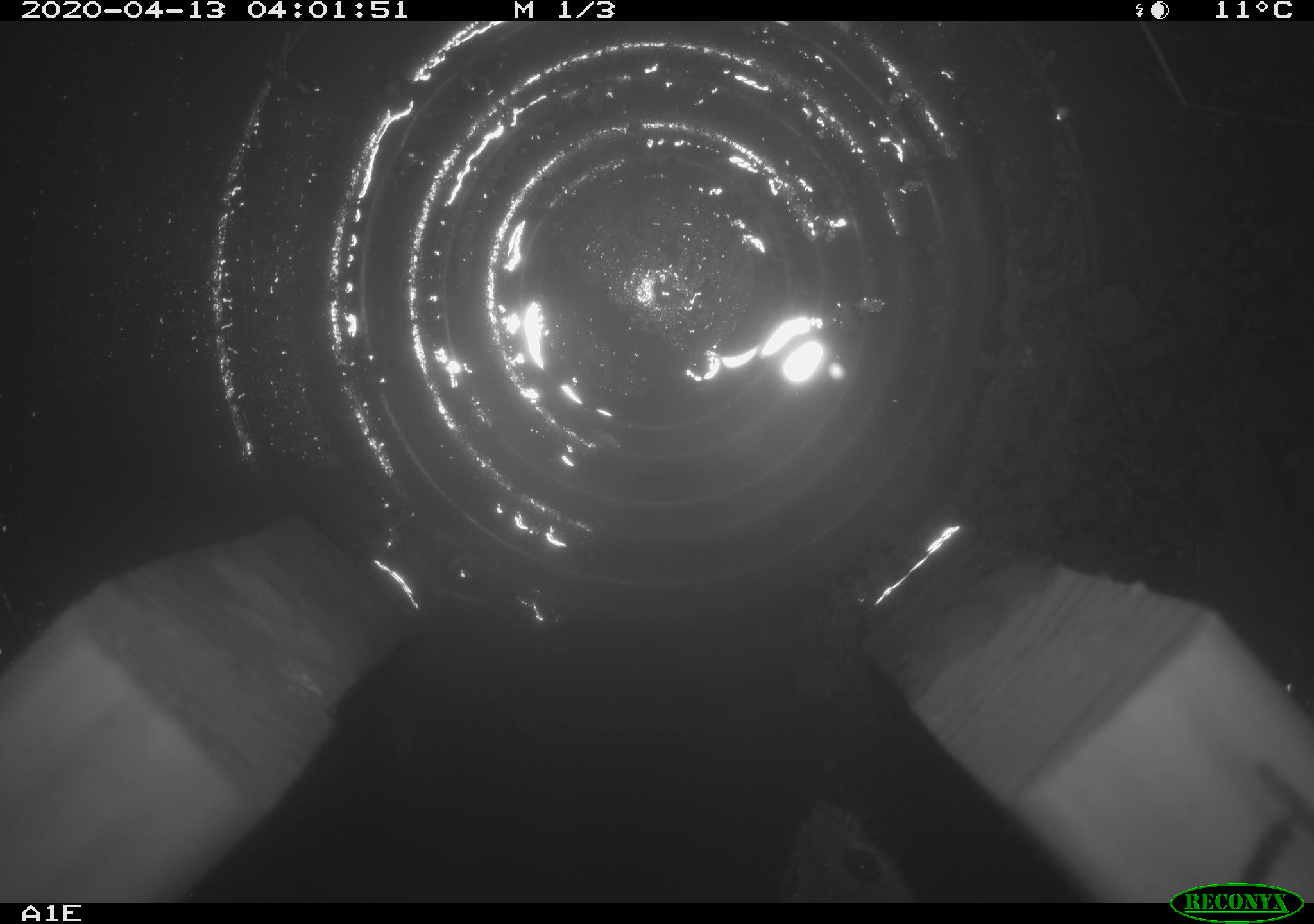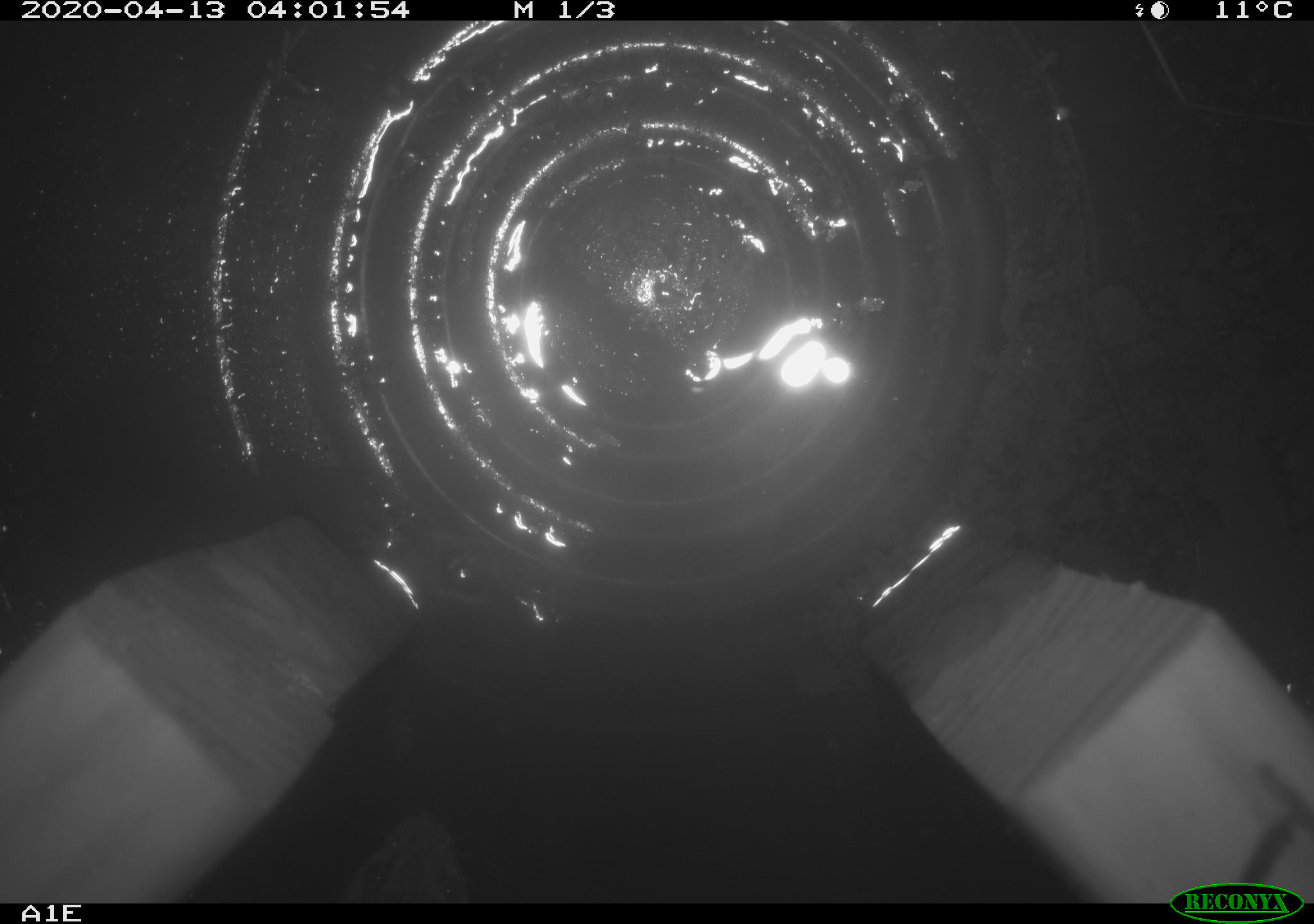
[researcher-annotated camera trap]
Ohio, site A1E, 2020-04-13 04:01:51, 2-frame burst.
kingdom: Animalia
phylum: Chordata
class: Mammalia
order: Rodentia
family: Cricetidae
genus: Peromyscus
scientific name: Peromyscus leucopus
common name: white-footed mouse